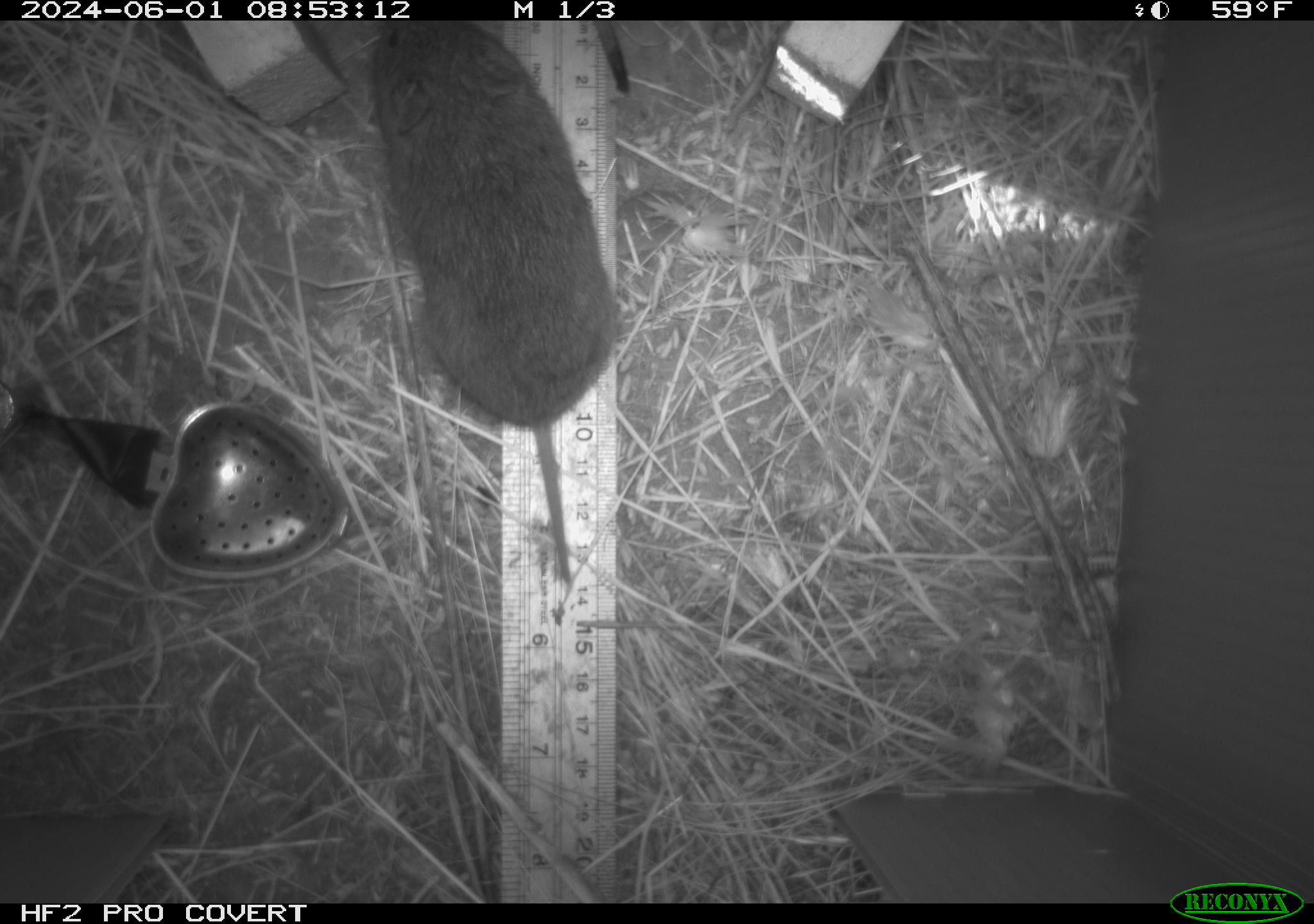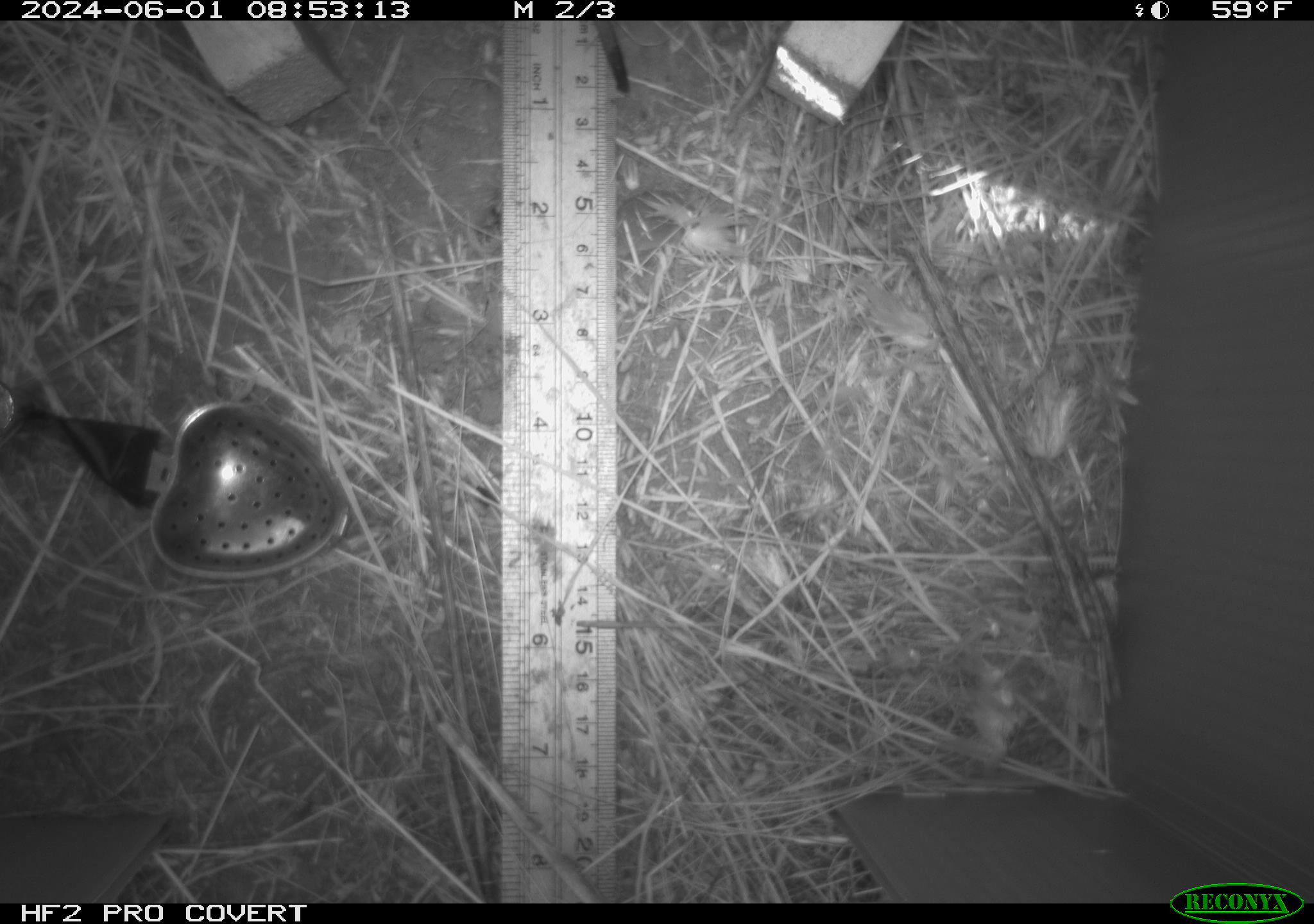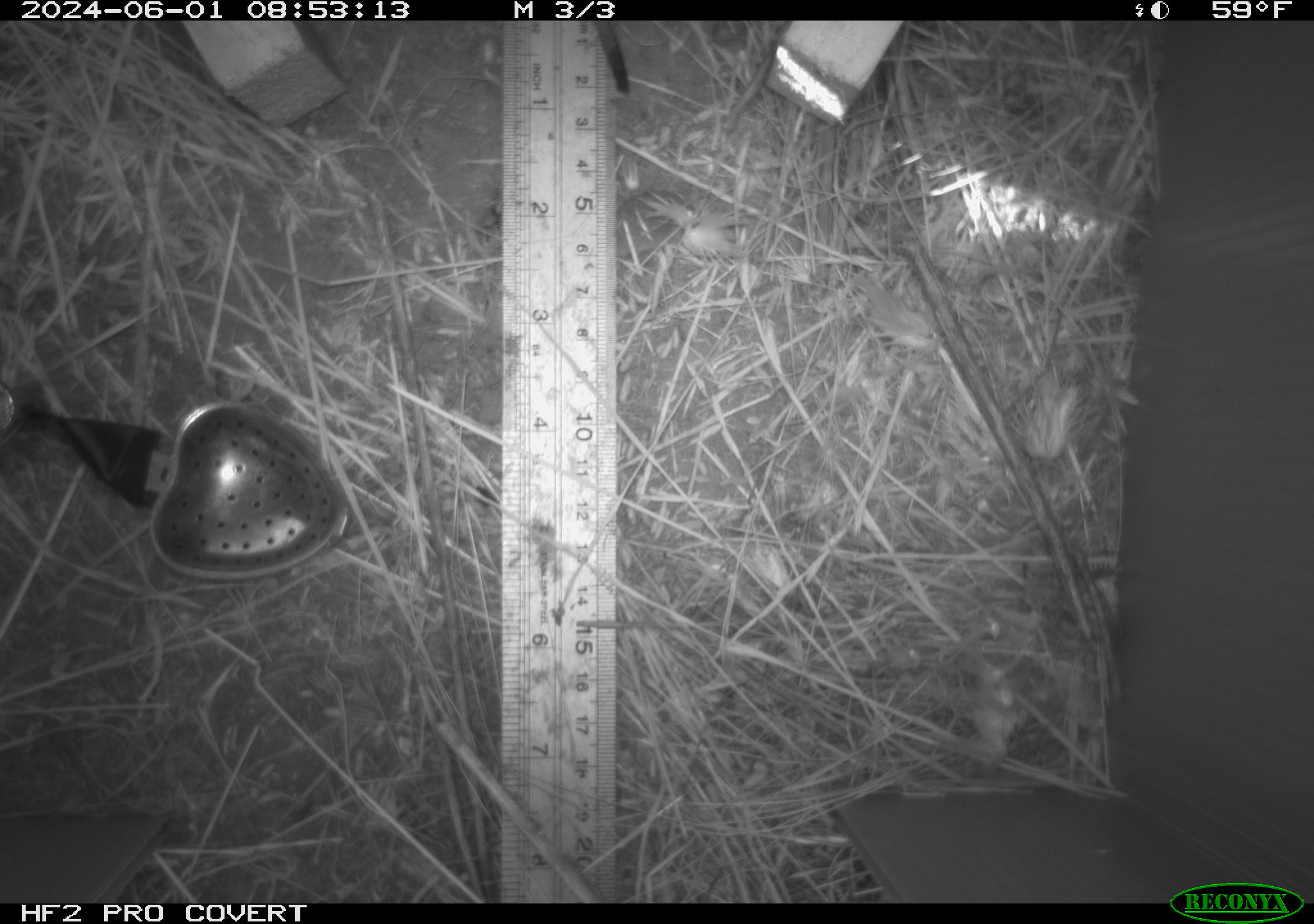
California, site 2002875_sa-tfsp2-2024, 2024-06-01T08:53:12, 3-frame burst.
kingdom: Animalia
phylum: Chordata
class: Mammalia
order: Rodentia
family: Cricetidae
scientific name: Arvicolinae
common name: voles, lemmings, and muskrats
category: arvicolinae subfamily